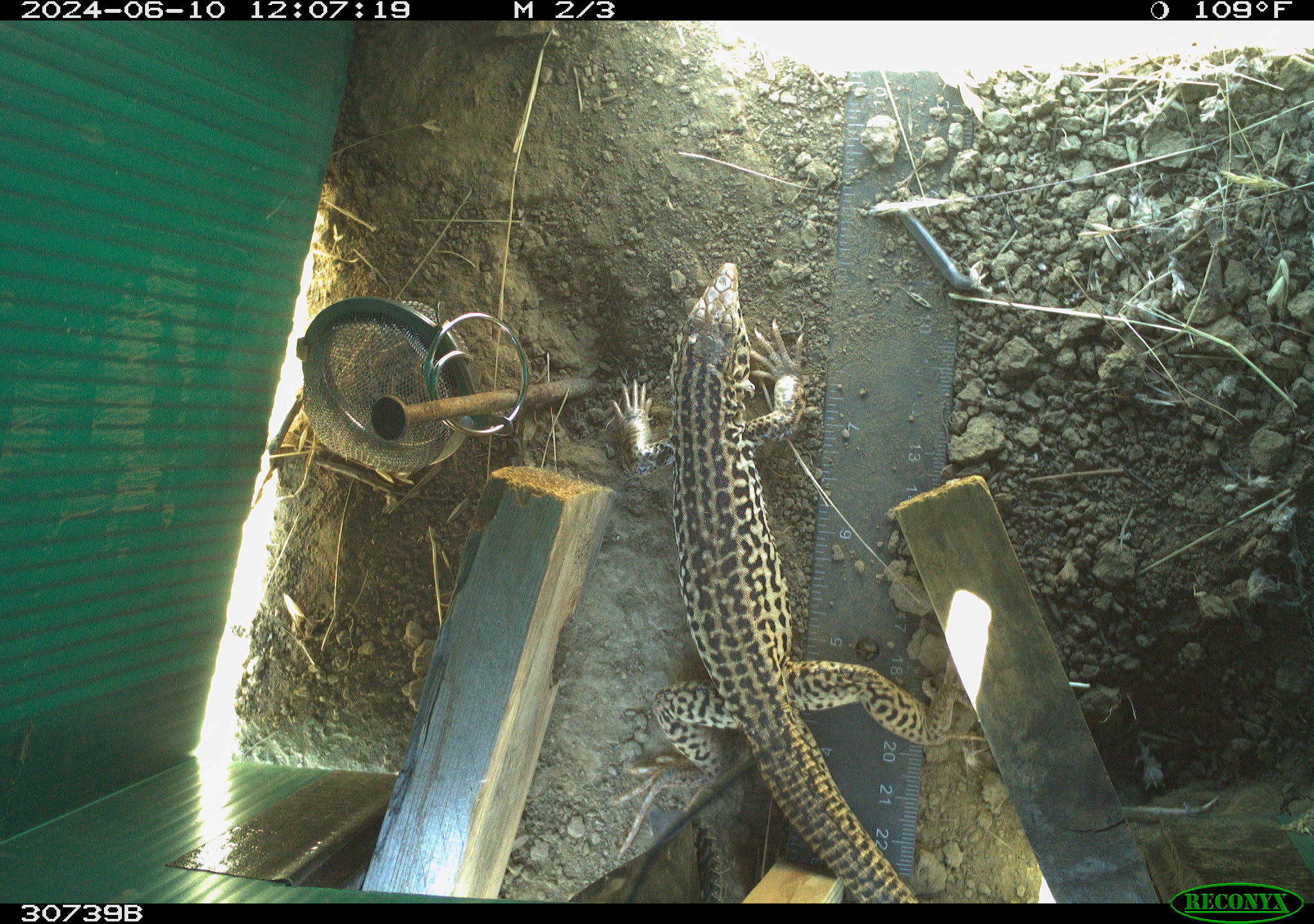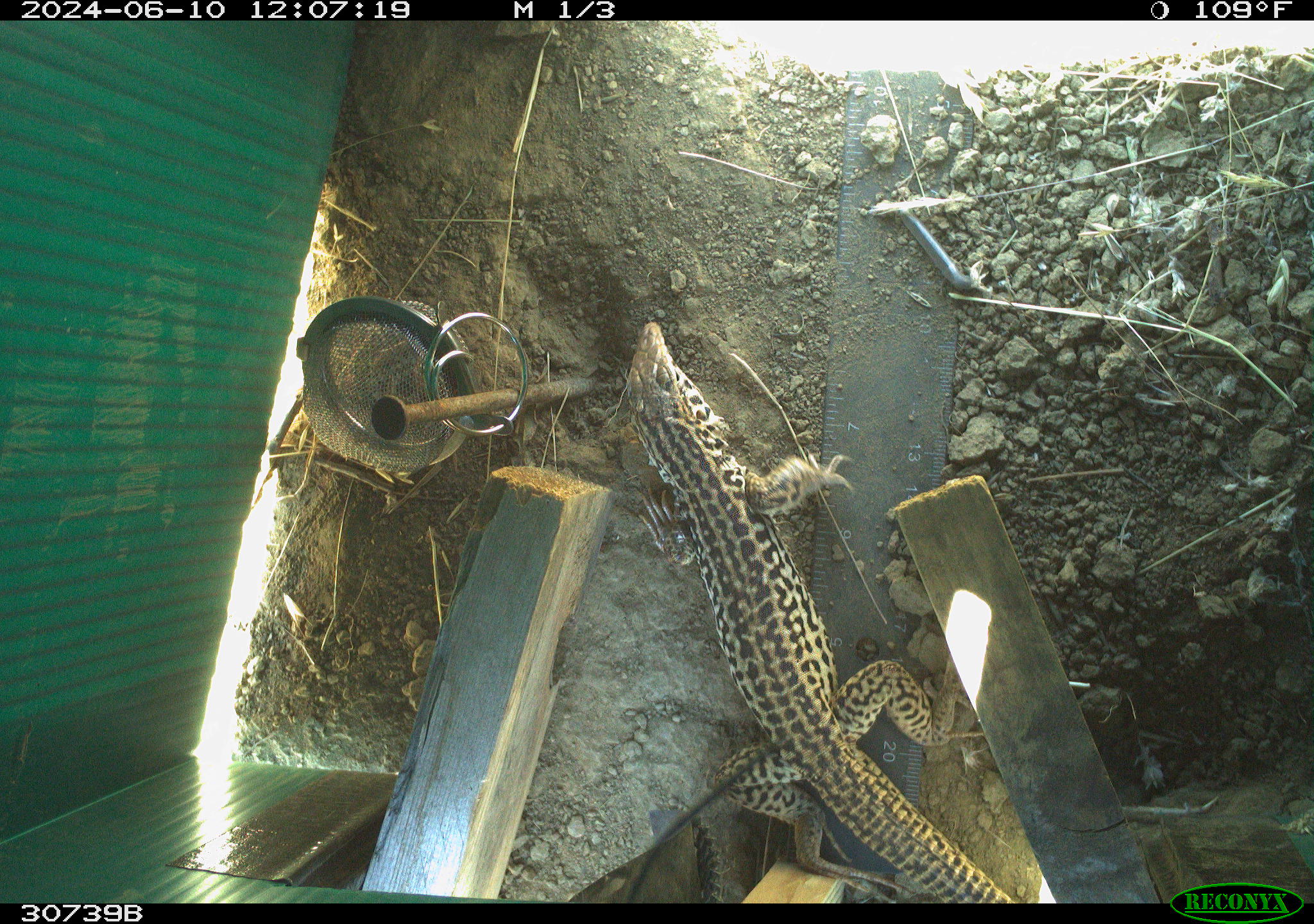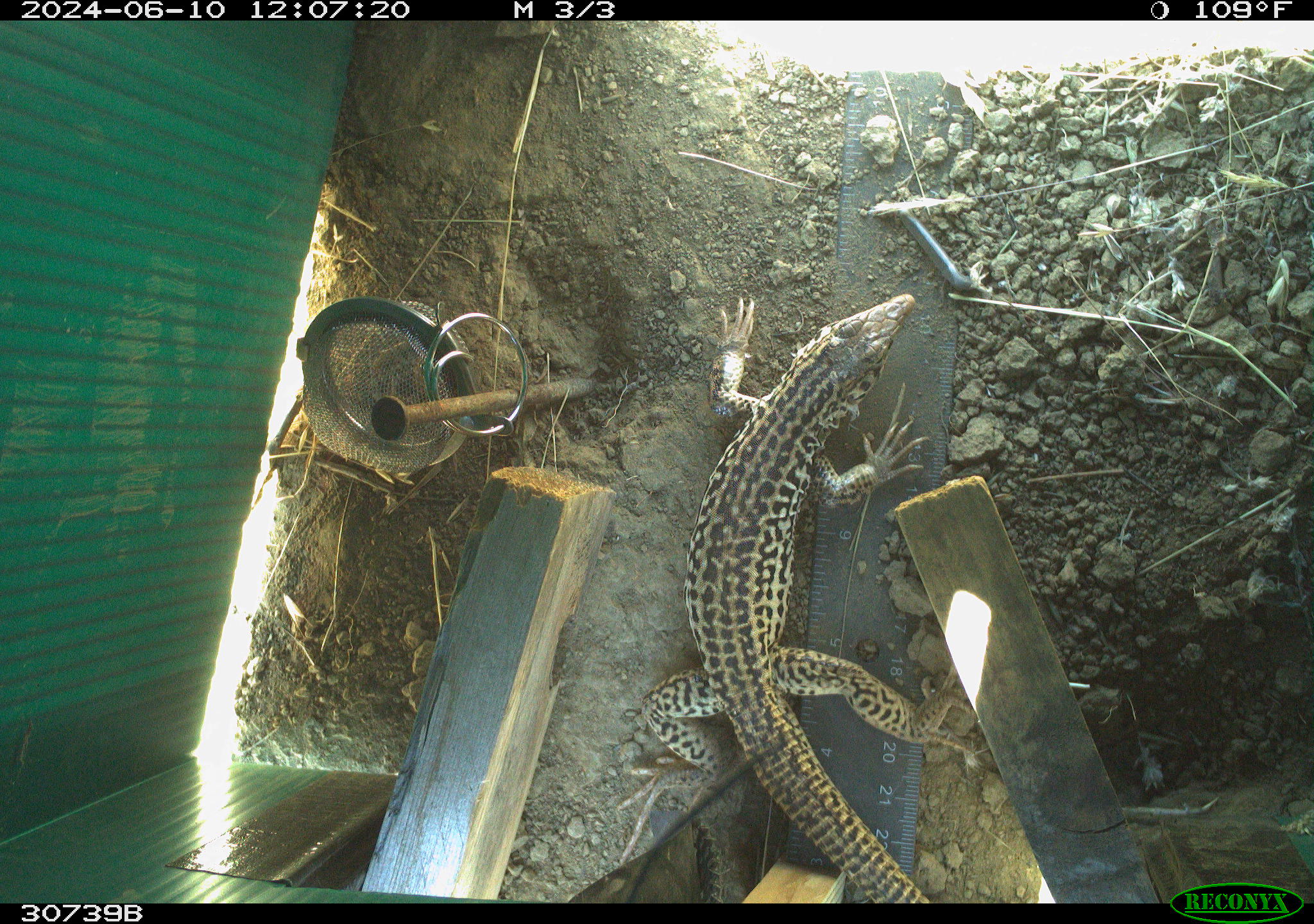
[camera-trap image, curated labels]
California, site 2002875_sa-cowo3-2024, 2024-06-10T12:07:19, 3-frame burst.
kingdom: Animalia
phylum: Chordata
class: Reptilia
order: Squamata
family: Phrynosomatidae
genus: Sceloporus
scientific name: Sceloporus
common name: spiny lizards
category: sceloporus species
Sceloporus species (spiny lizards) (Sceloporus).